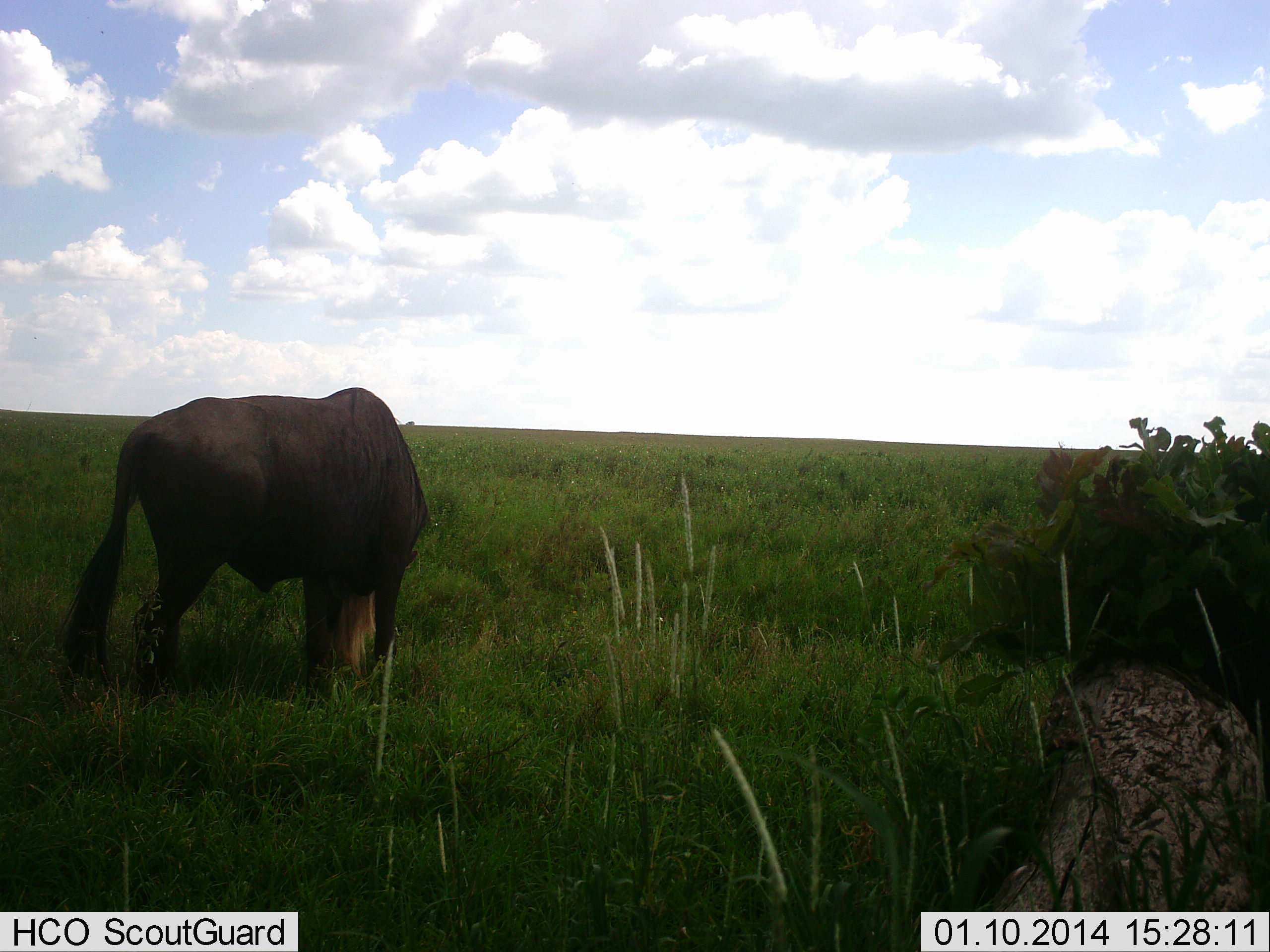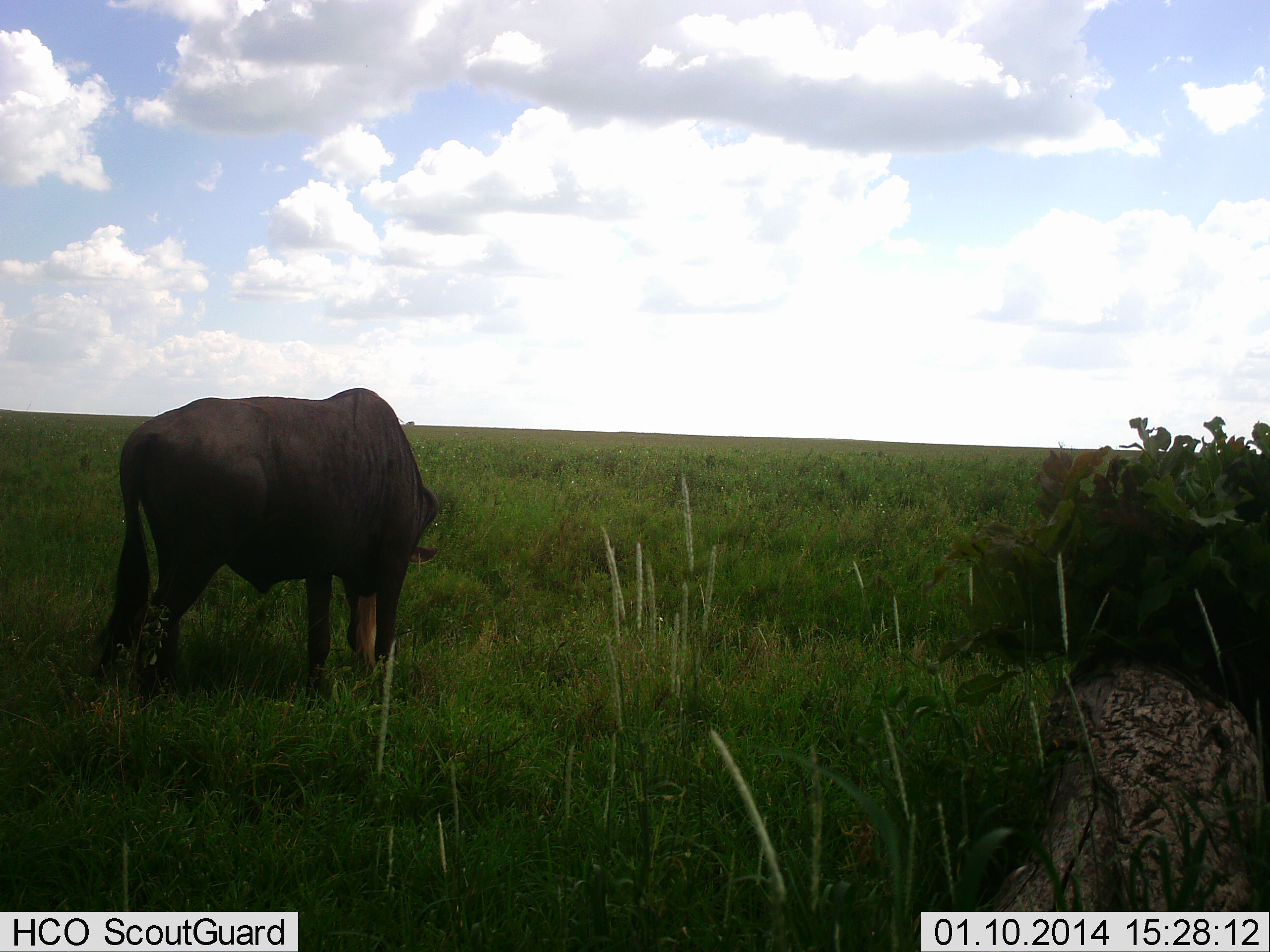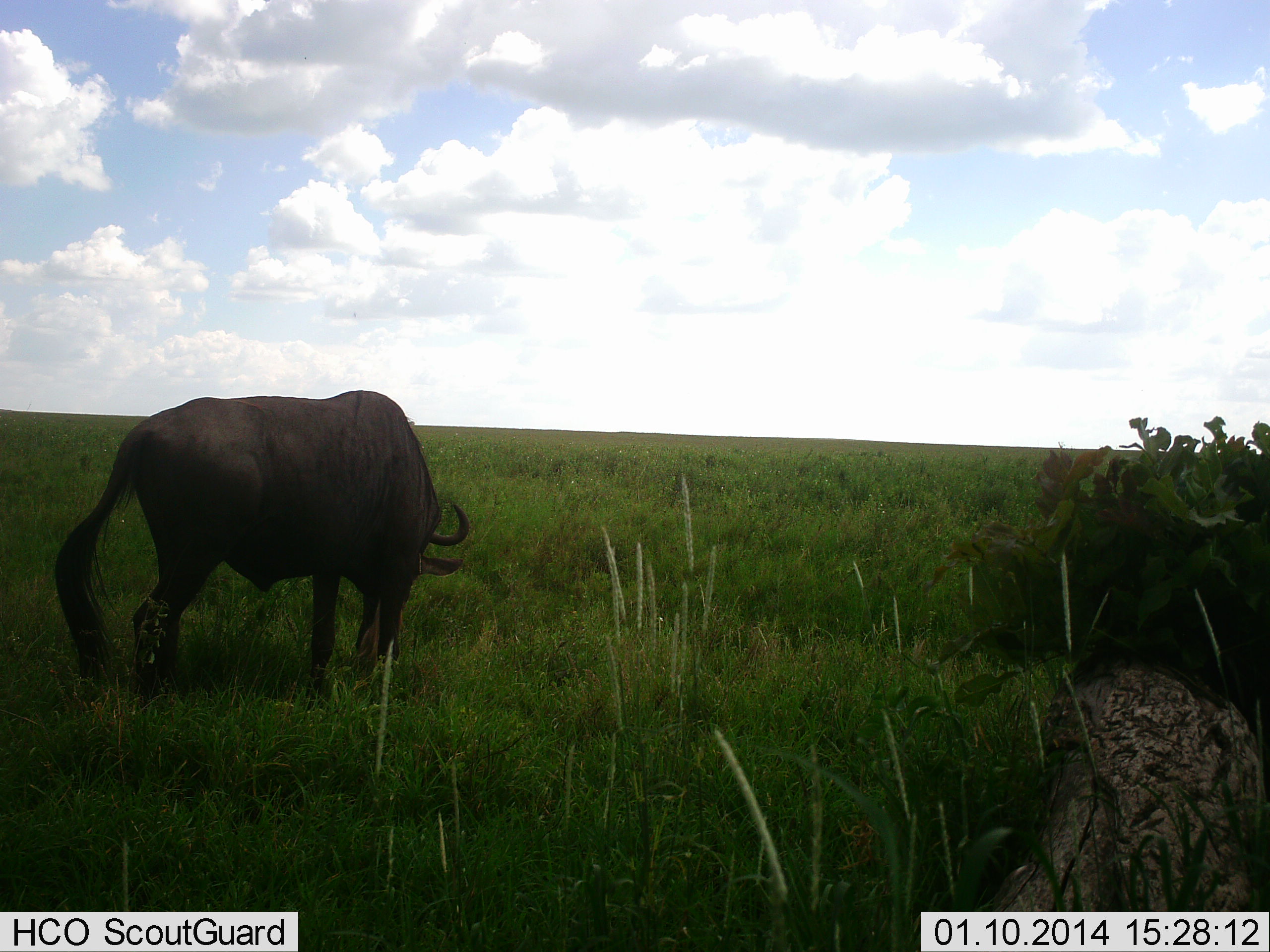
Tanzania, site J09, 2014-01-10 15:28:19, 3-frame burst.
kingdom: Animalia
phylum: Chordata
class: Mammalia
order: Artiodactyla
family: Bovidae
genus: Connochaetes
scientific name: Connochaetes taurinus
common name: blue wildebeest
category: wildebeest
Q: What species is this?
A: Wildebeest (blue wildebeest) (Connochaetes taurinus).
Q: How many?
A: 1.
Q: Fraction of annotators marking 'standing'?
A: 30%.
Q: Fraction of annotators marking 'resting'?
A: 0%.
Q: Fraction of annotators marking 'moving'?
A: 0%.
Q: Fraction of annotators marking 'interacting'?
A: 0%.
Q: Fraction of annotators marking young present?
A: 0%.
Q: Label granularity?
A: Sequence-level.